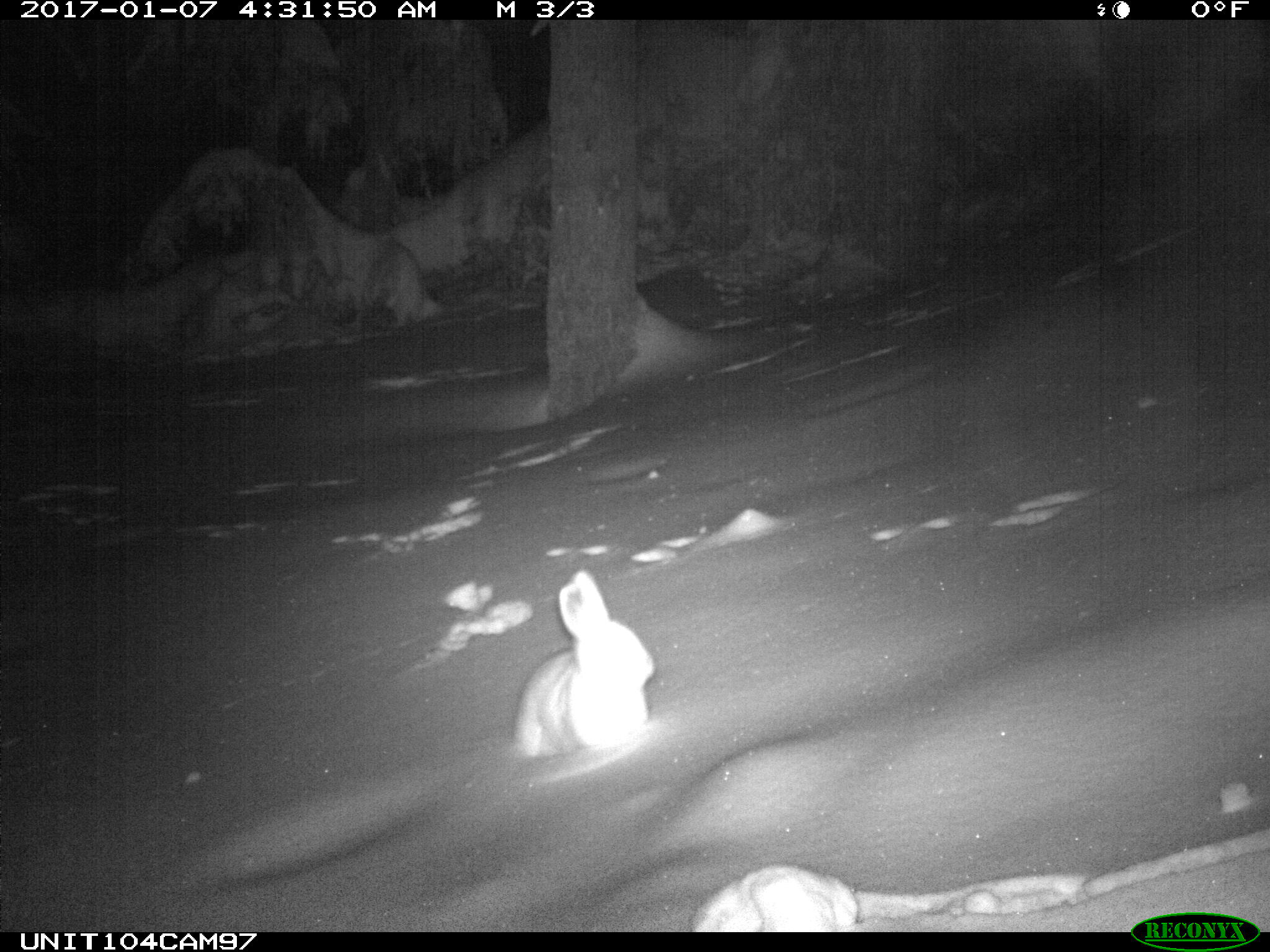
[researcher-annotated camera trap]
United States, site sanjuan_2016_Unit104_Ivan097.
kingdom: Animalia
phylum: Chordata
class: Mammalia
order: Lagomorpha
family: Leporidae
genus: Lepus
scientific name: Lepus americanus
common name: snowshoe hare